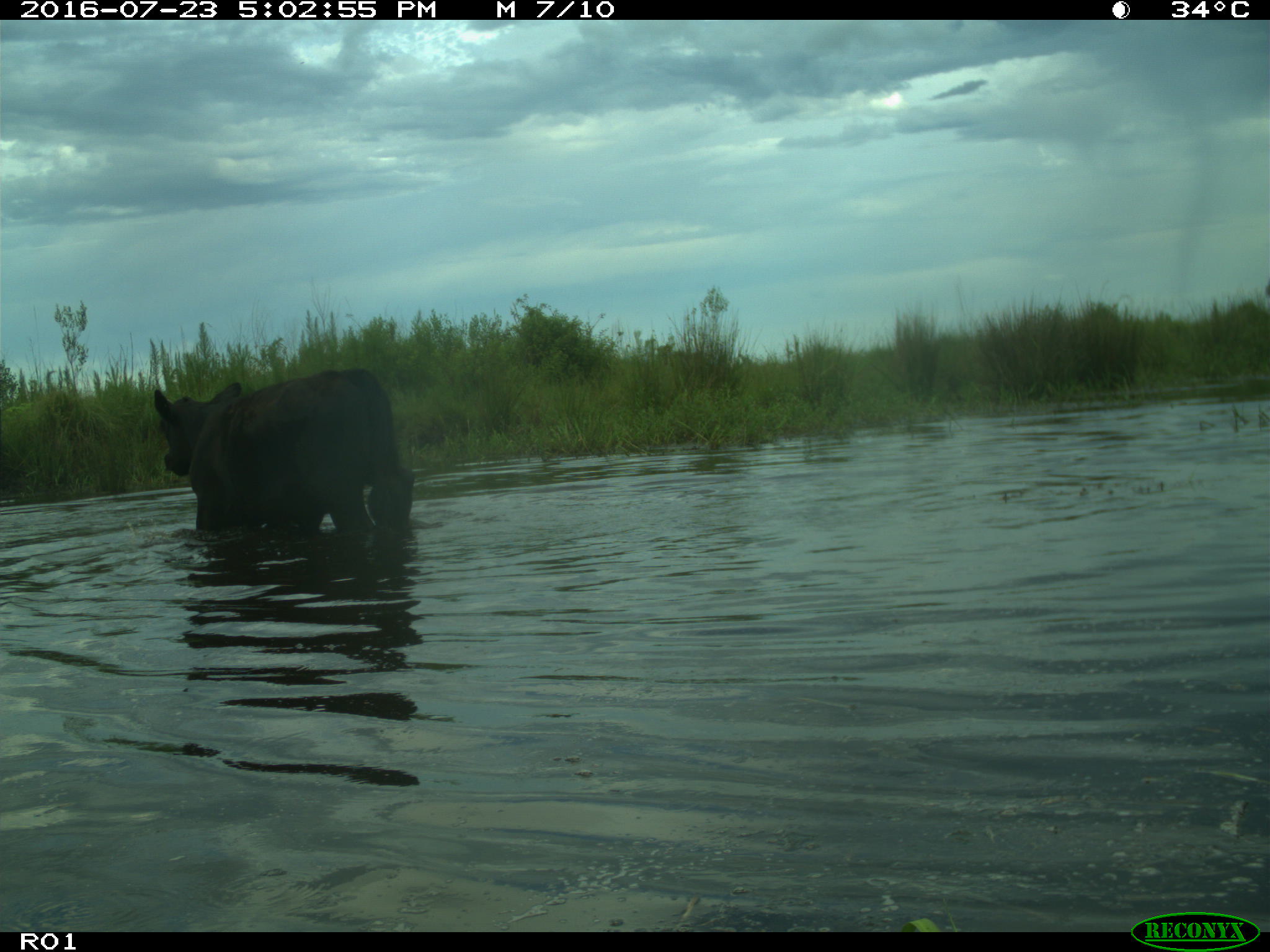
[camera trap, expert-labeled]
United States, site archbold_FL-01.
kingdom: Animalia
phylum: Chordata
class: Mammalia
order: Artiodactyla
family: Bovidae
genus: Bos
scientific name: Bos taurus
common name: domestic cow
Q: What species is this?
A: Bos taurus (domestic cow).